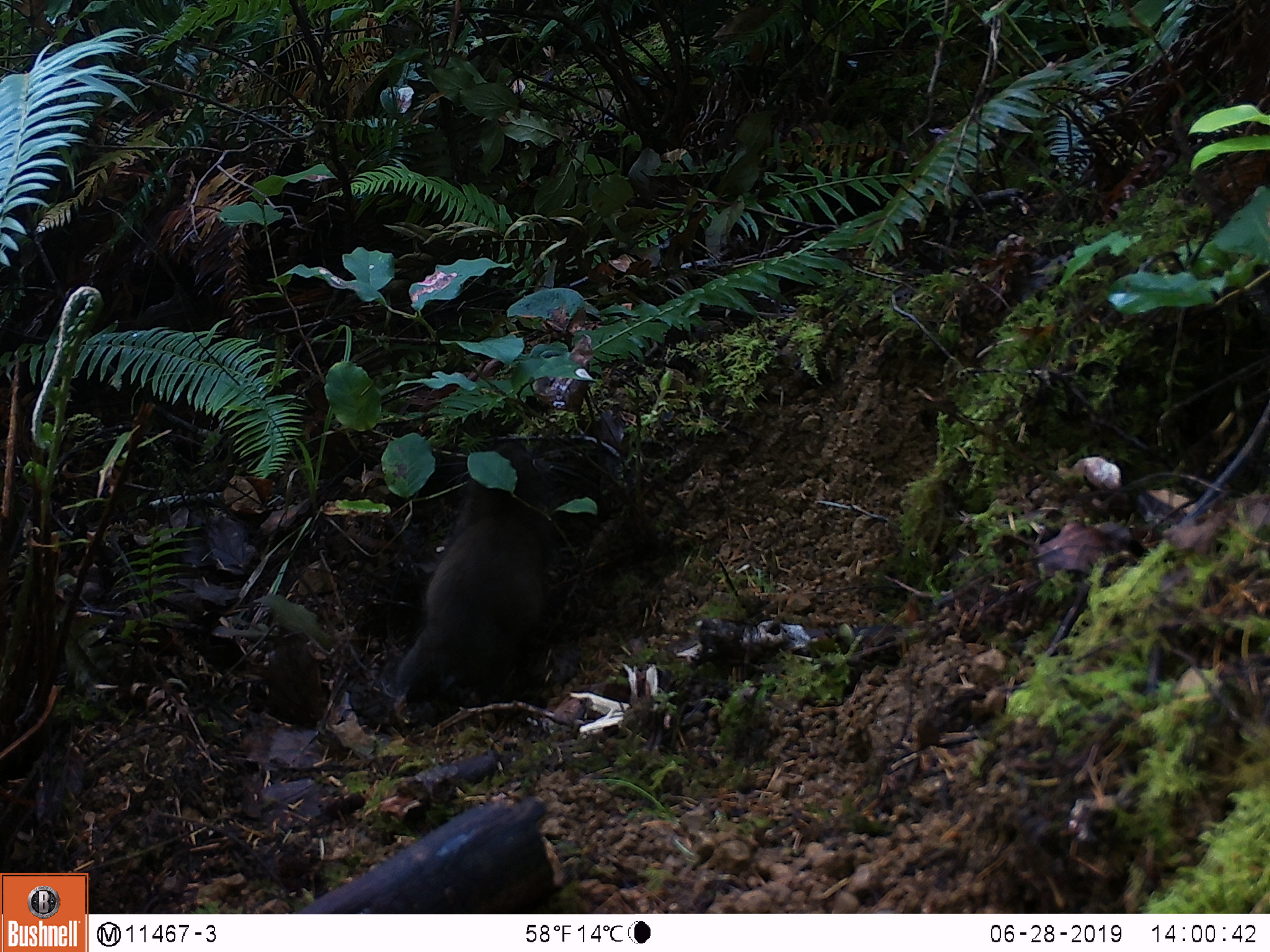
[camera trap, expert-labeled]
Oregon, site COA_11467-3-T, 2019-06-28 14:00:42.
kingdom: Animalia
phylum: Chordata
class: Mammalia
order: Rodentia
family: Aplodontiidae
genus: Aplodontia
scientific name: Aplodontia rufa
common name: mountain beaver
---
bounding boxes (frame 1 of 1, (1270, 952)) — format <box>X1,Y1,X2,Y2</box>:
mountain beaver: <box>394,439,556,722</box>